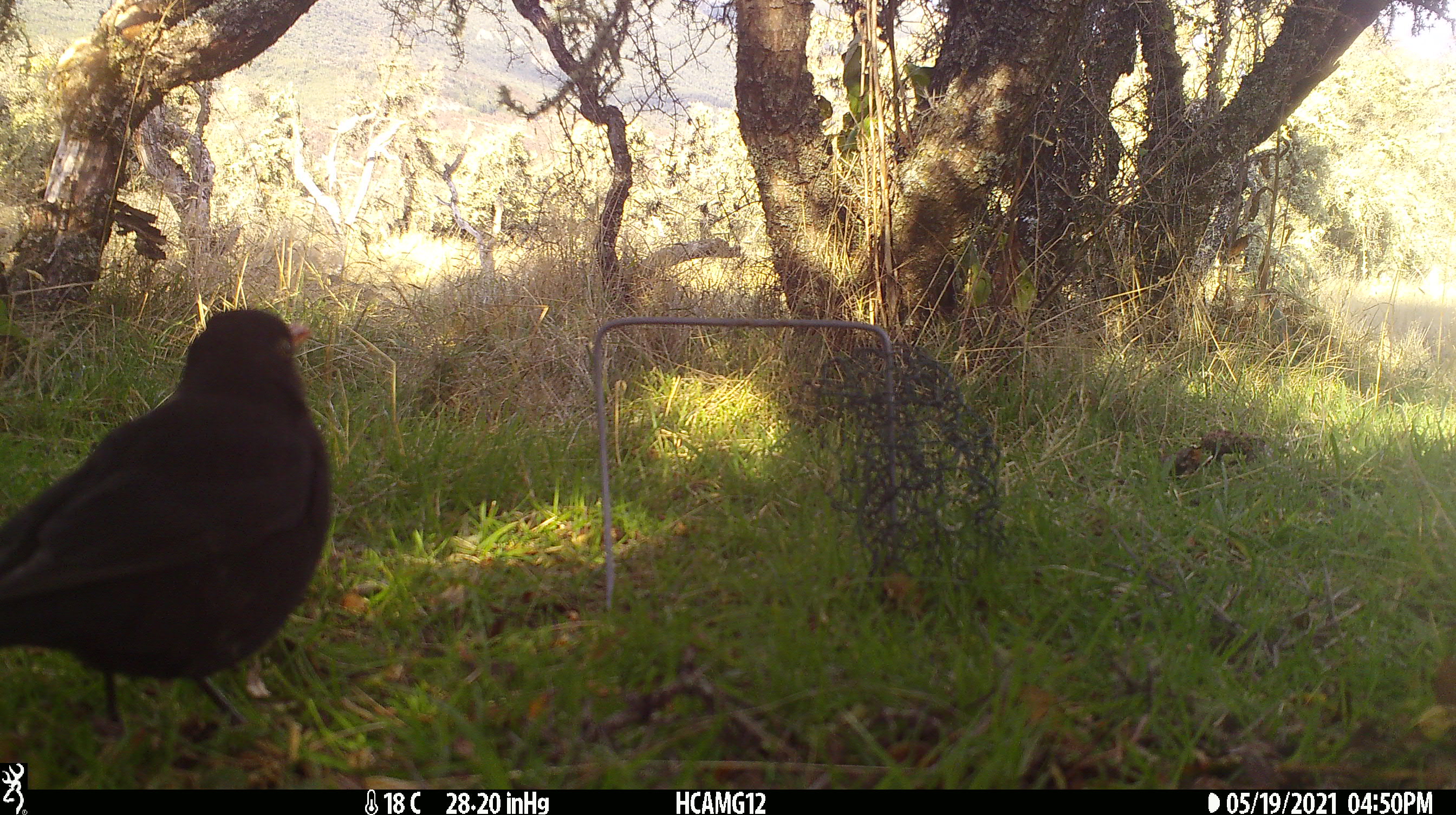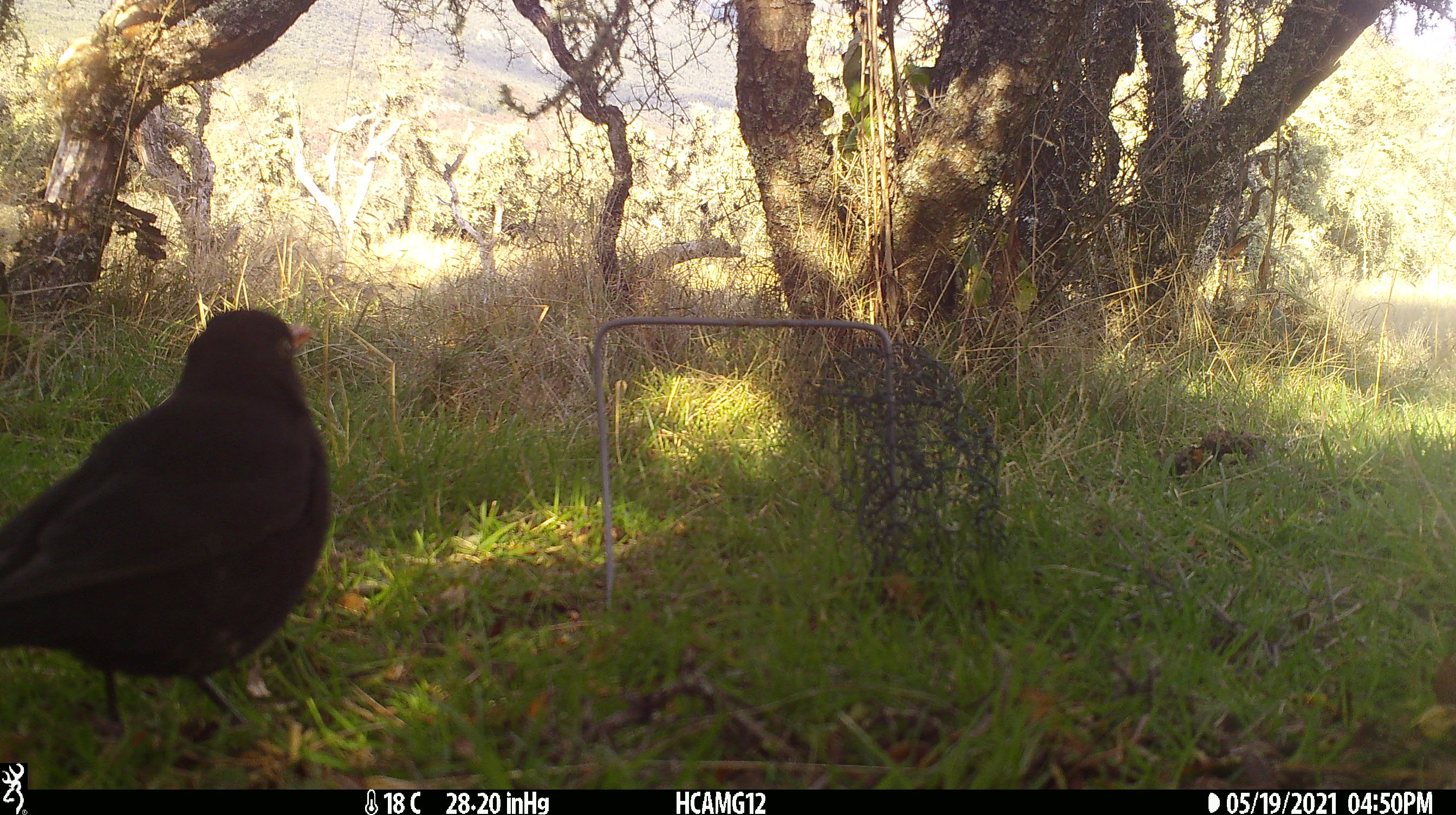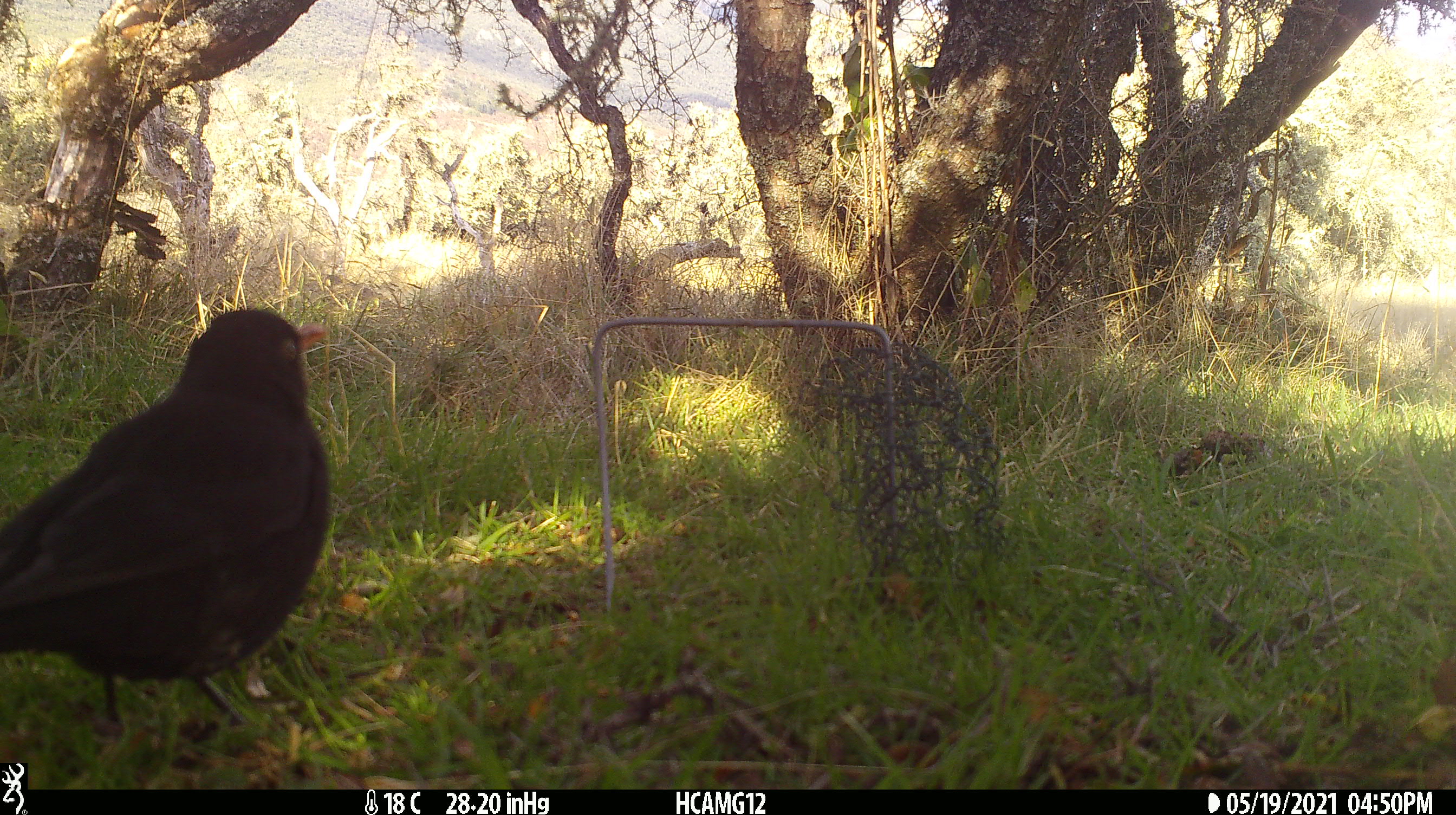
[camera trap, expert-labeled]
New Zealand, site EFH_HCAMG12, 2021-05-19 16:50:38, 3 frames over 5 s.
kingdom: Animalia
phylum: Chordata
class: Aves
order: Passeriformes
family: Turdidae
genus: Turdus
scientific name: Turdus merula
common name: eurasian blackbird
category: blackbird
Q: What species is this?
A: Blackbird (eurasian blackbird) (Turdus merula).